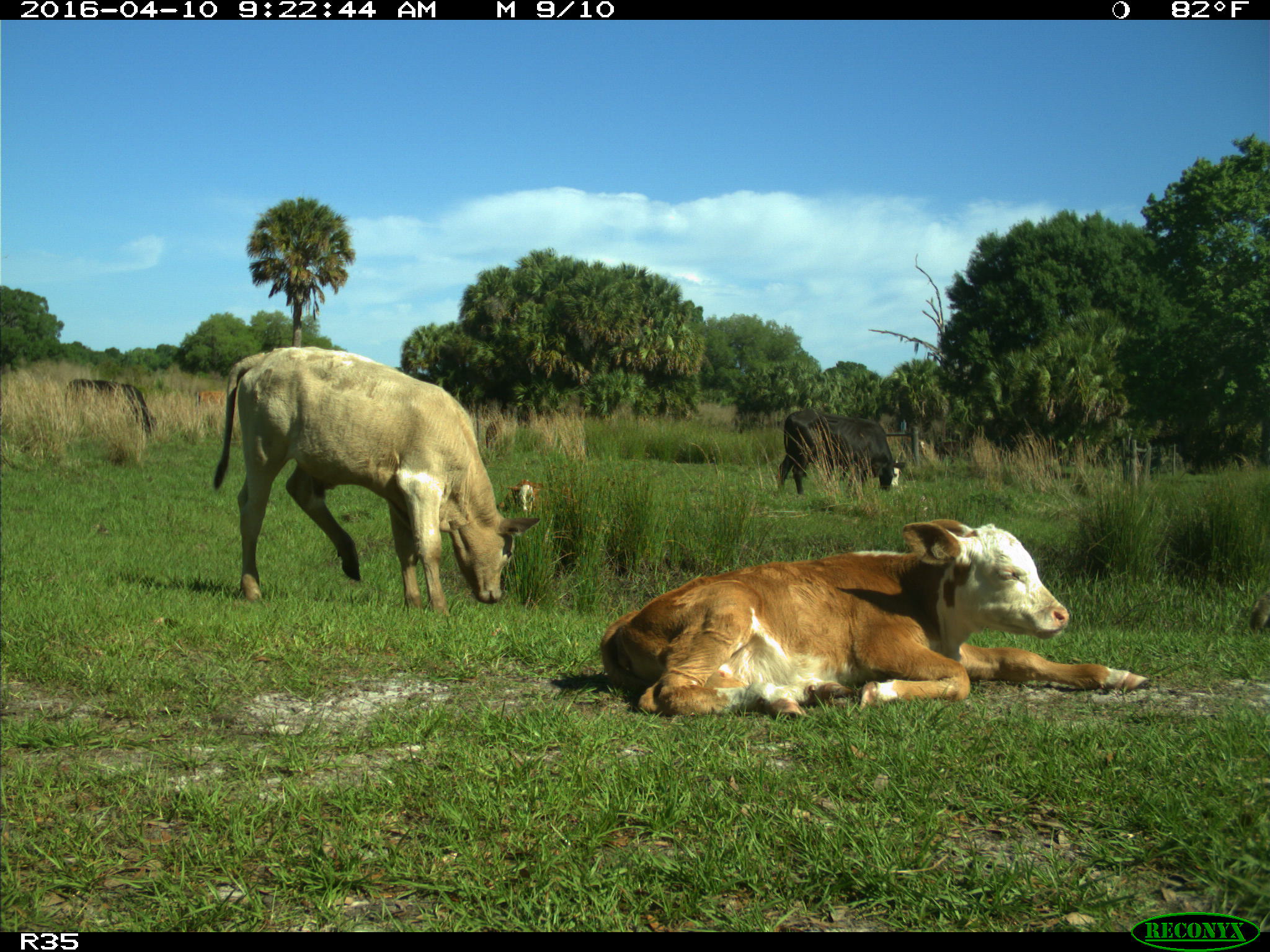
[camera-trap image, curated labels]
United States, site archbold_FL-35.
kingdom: Animalia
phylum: Chordata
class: Mammalia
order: Artiodactyla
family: Bovidae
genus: Bos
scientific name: Bos taurus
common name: domestic cow